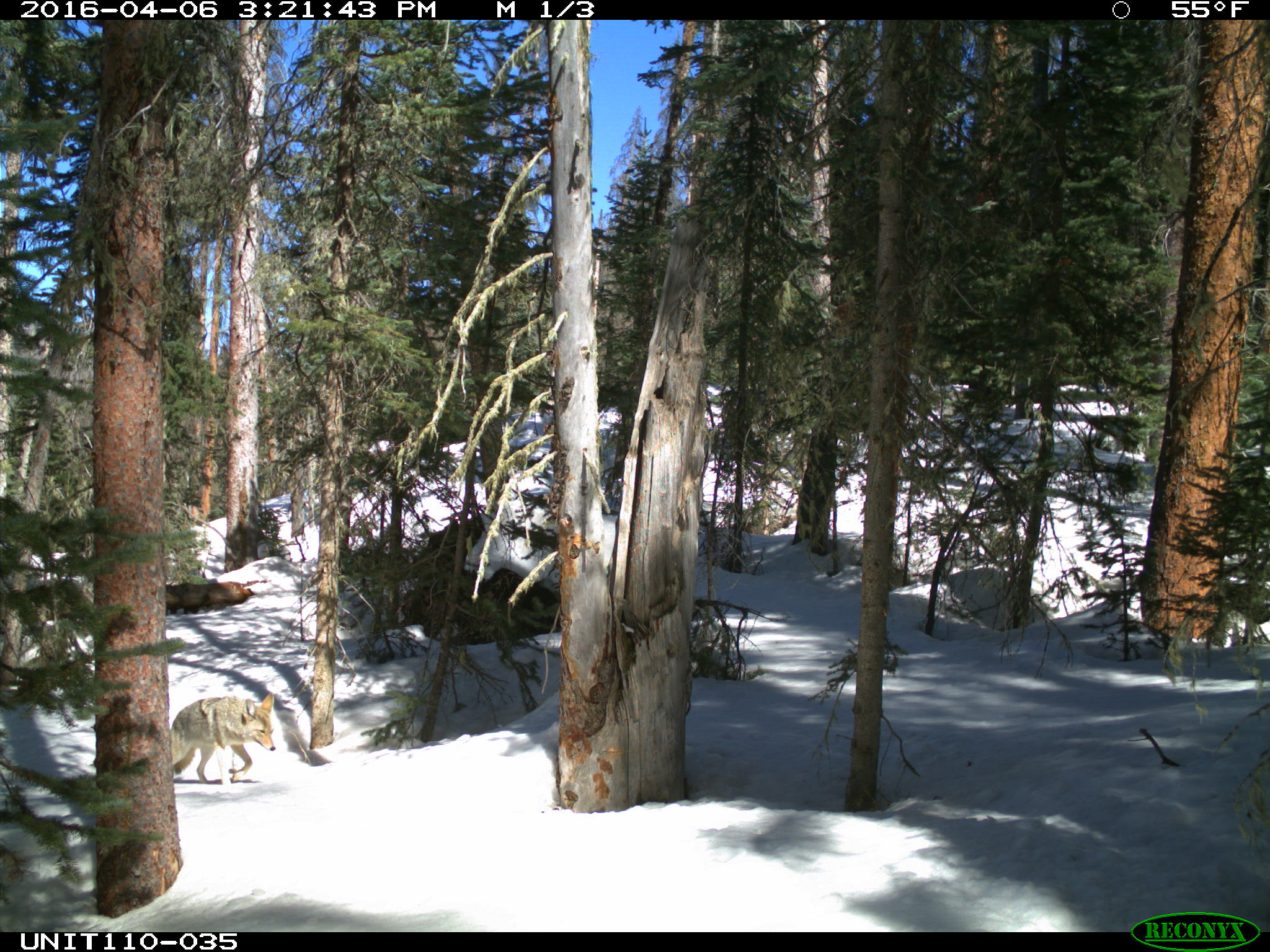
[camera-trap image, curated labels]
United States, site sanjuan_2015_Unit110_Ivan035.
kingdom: Animalia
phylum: Chordata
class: Mammalia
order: Carnivora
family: Canidae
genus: Canis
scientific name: Canis latrans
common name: coyote